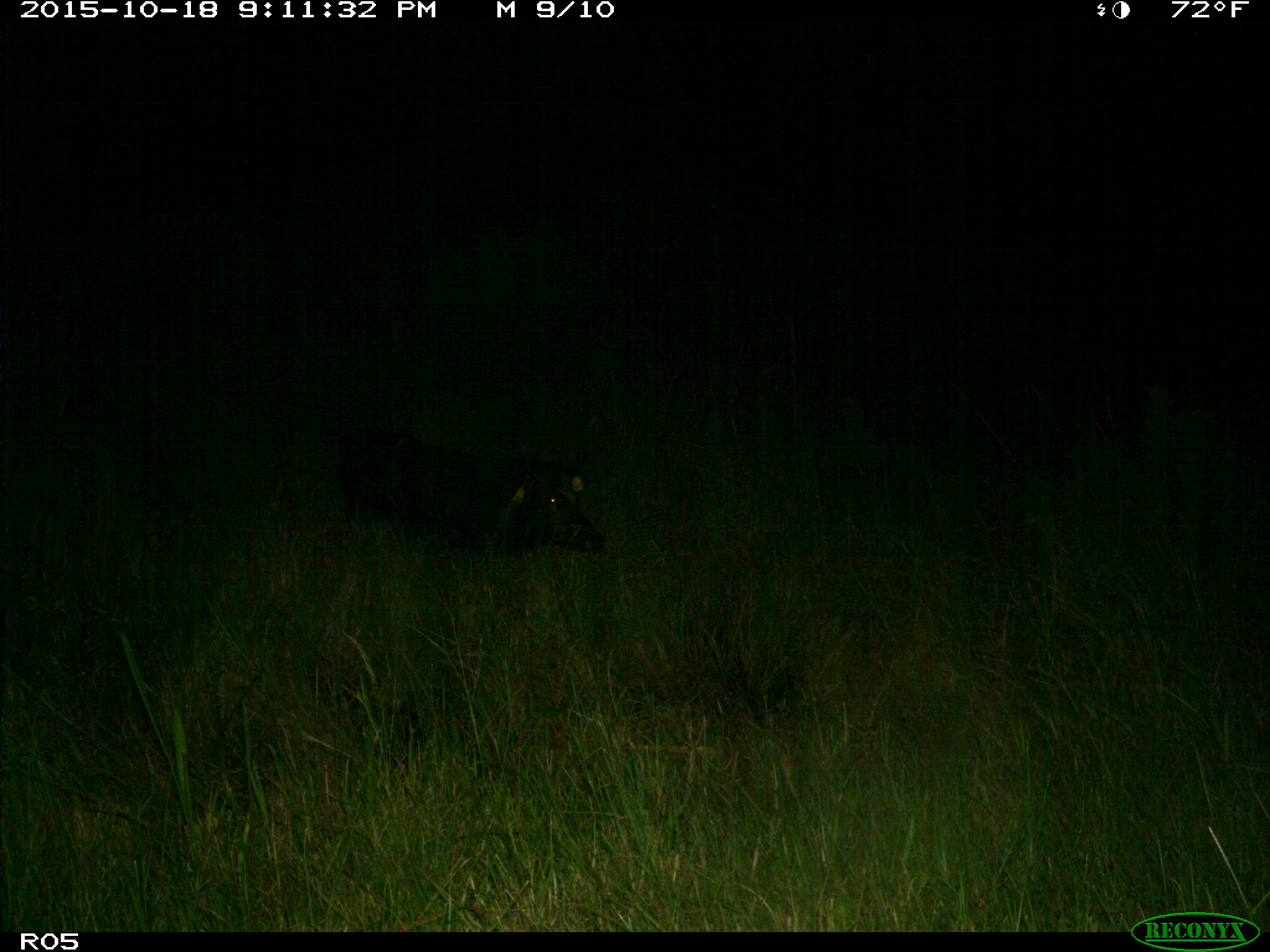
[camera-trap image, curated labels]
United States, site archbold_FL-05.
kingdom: Animalia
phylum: Chordata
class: Mammalia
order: Artiodactyla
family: Suidae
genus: Sus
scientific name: Sus scrofa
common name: wild boar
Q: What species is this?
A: Sus scrofa (wild boar).